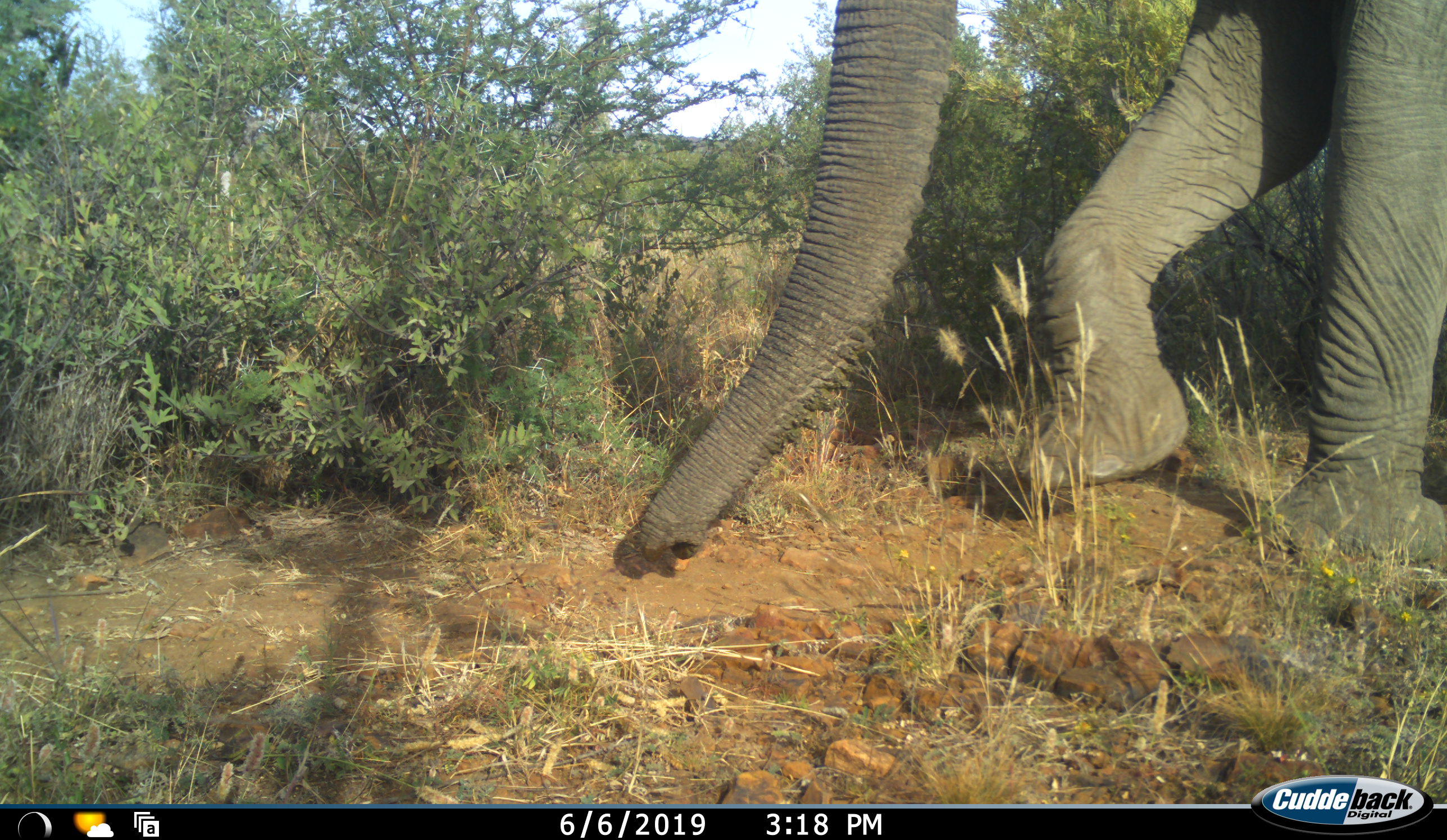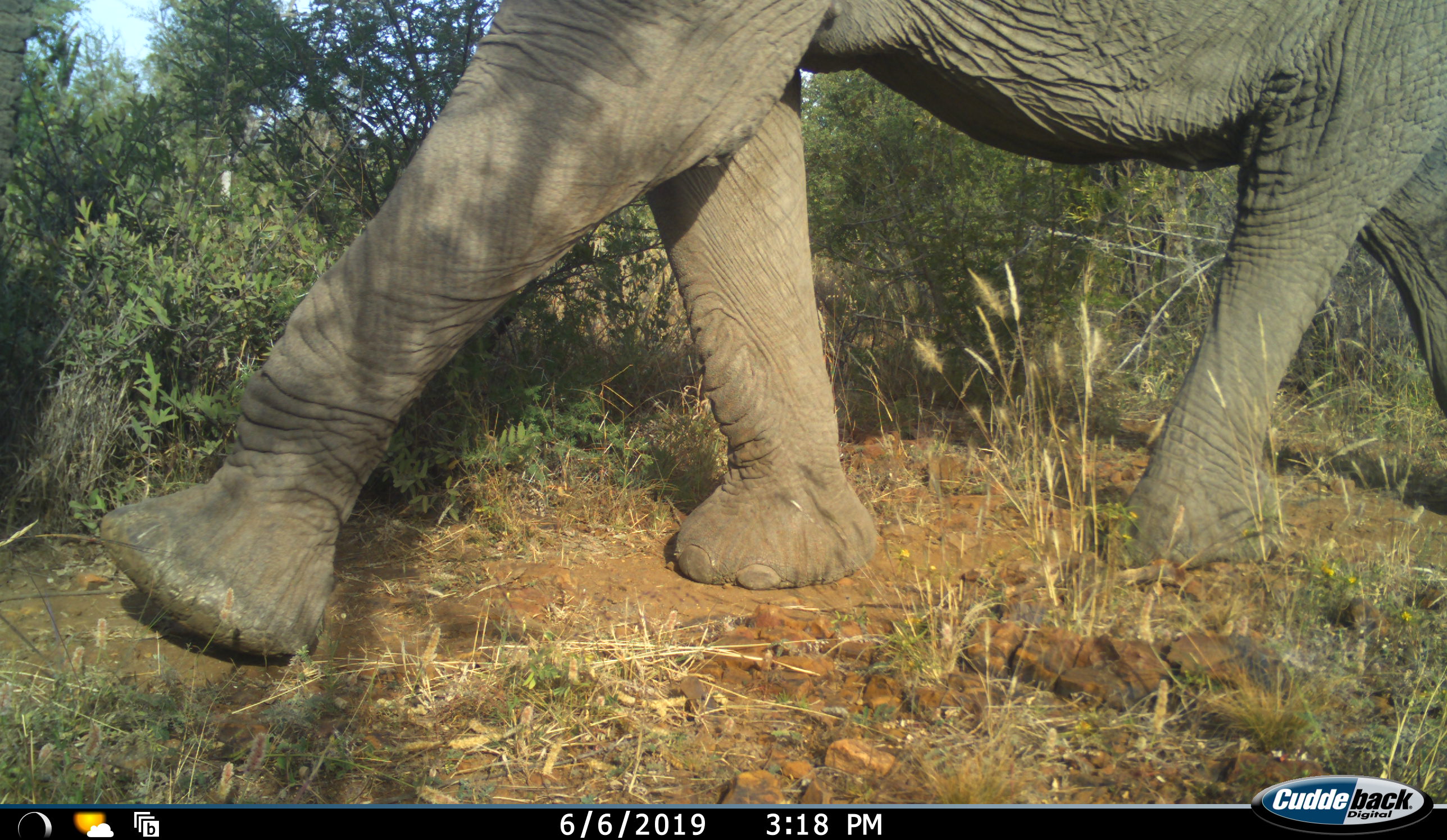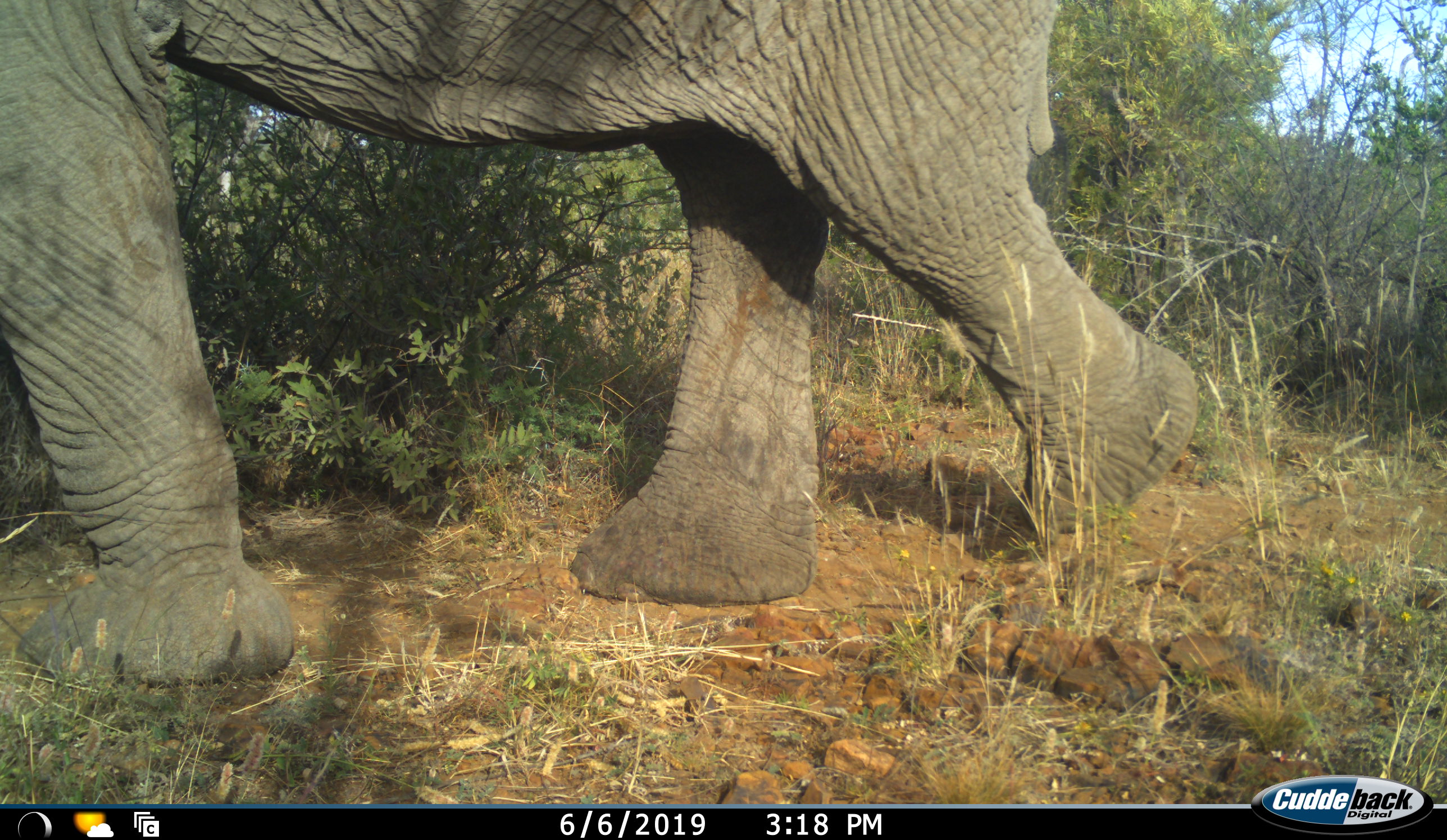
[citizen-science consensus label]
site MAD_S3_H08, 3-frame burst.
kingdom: Animalia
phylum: Chordata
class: Mammalia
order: Proboscidea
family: Elephantidae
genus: Loxodonta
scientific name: Loxodonta africana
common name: african bush elephant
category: elephant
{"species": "elephant (african bush elephant) (Loxodonta africana)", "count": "1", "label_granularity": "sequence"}